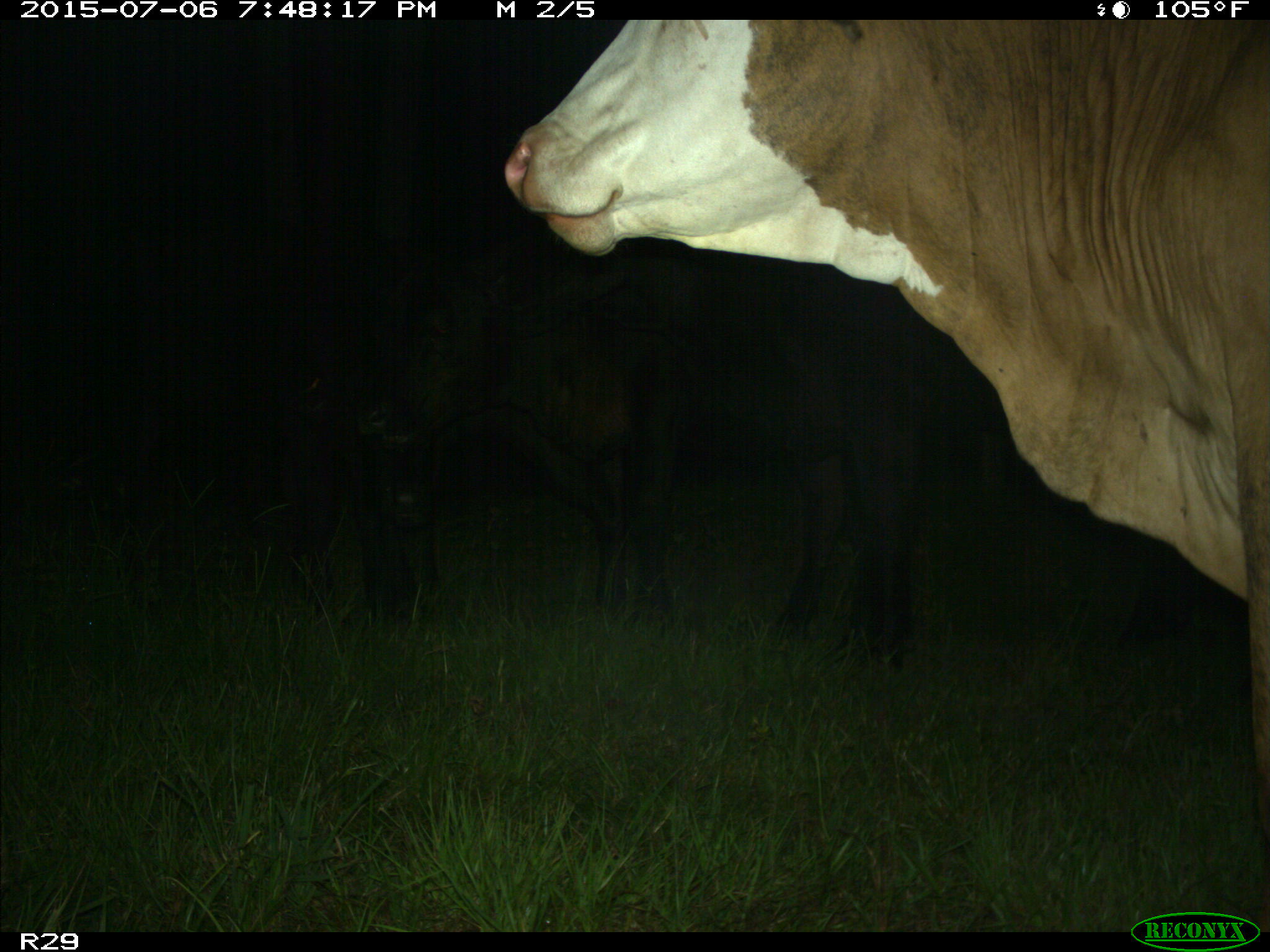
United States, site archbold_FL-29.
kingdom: Animalia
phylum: Chordata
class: Mammalia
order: Artiodactyla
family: Bovidae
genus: Bos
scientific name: Bos taurus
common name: domestic cow